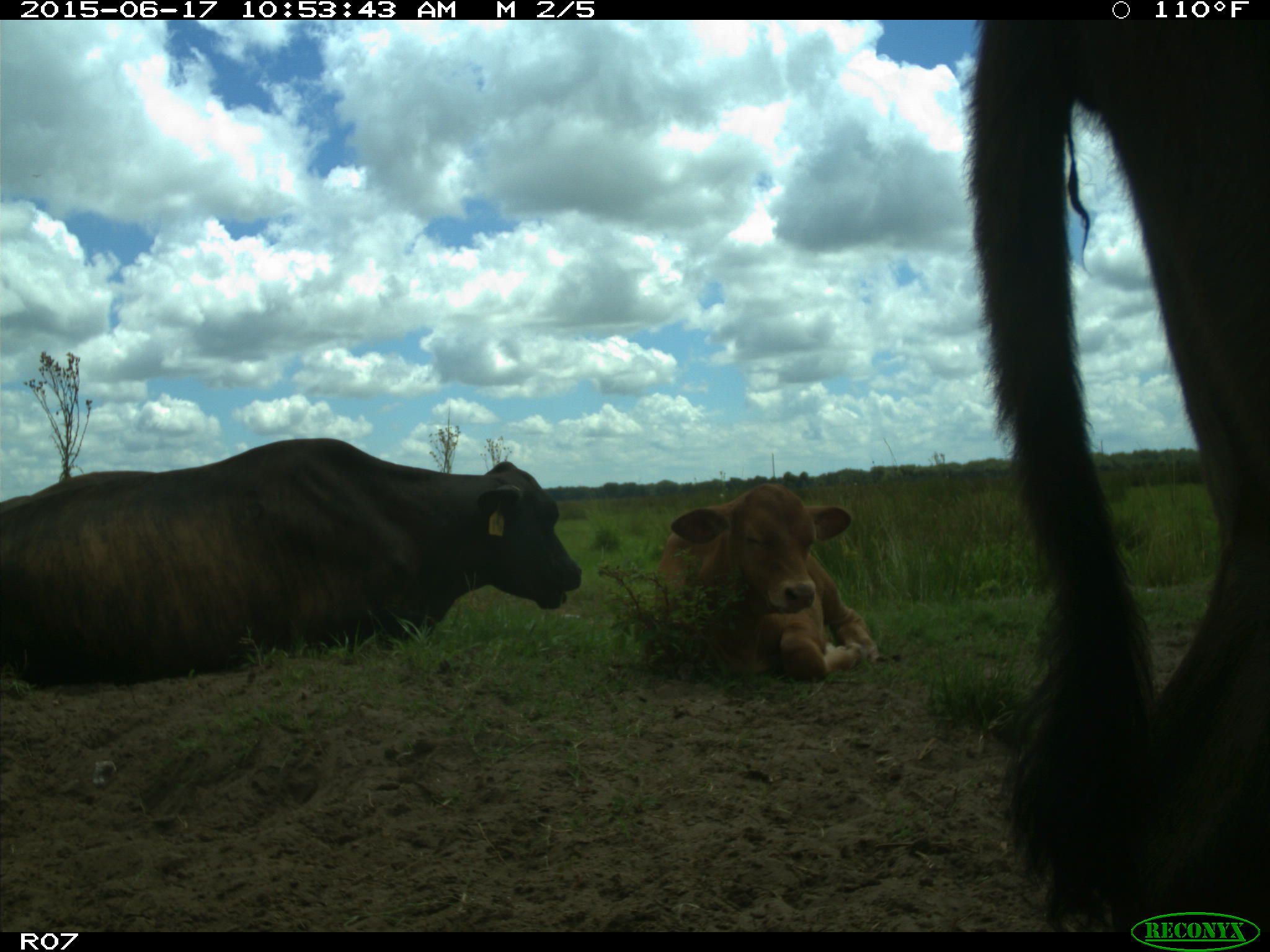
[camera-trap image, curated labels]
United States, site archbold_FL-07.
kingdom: Animalia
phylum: Chordata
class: Mammalia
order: Artiodactyla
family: Bovidae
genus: Bos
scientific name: Bos taurus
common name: domestic cow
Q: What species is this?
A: Bos taurus (domestic cow).